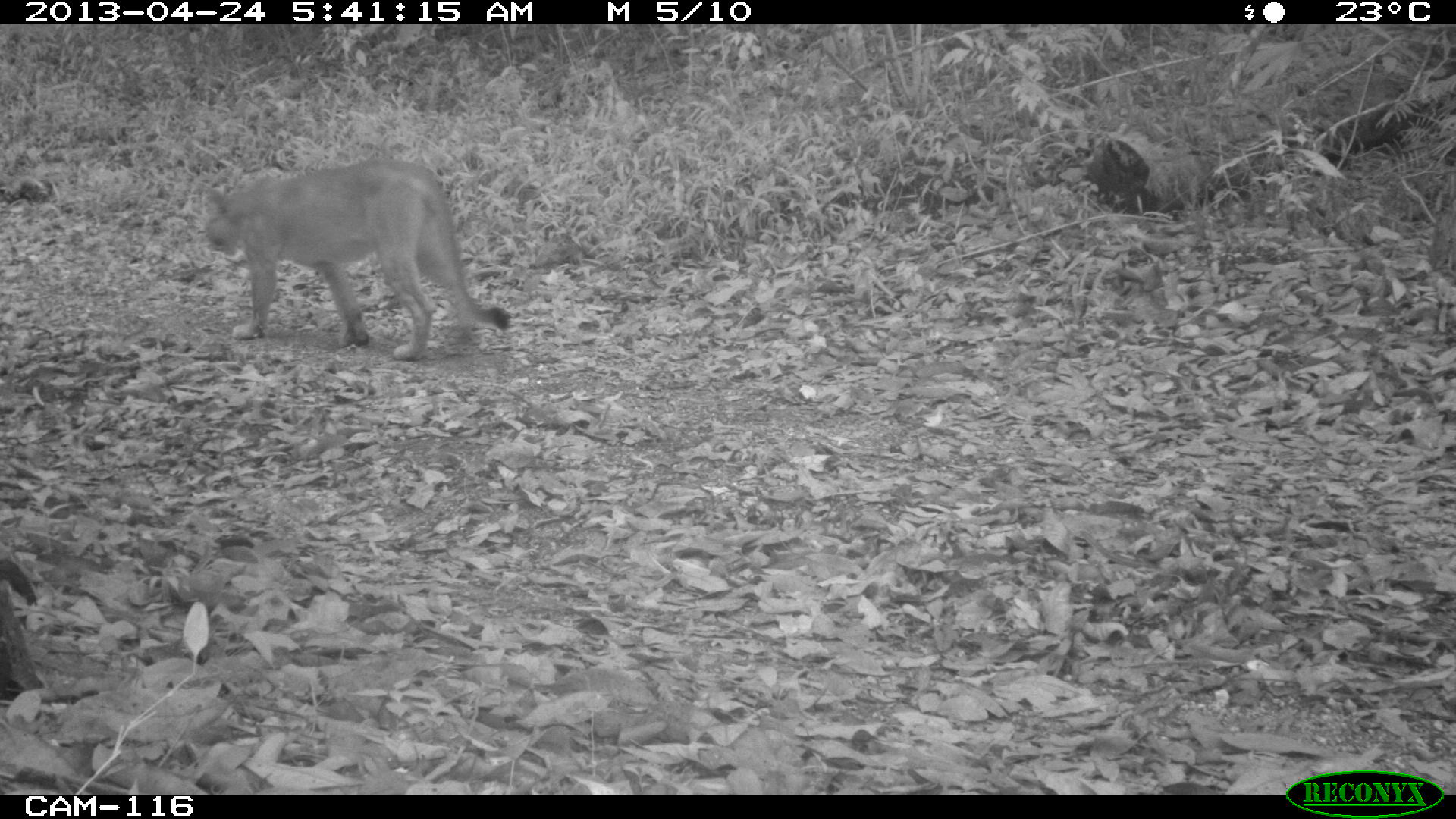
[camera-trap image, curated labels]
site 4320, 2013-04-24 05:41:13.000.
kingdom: Animalia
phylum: Chordata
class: Mammalia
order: Carnivora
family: Felidae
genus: Puma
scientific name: Puma concolor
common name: mountain lion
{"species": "Puma concolor (mountain lion)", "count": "1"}